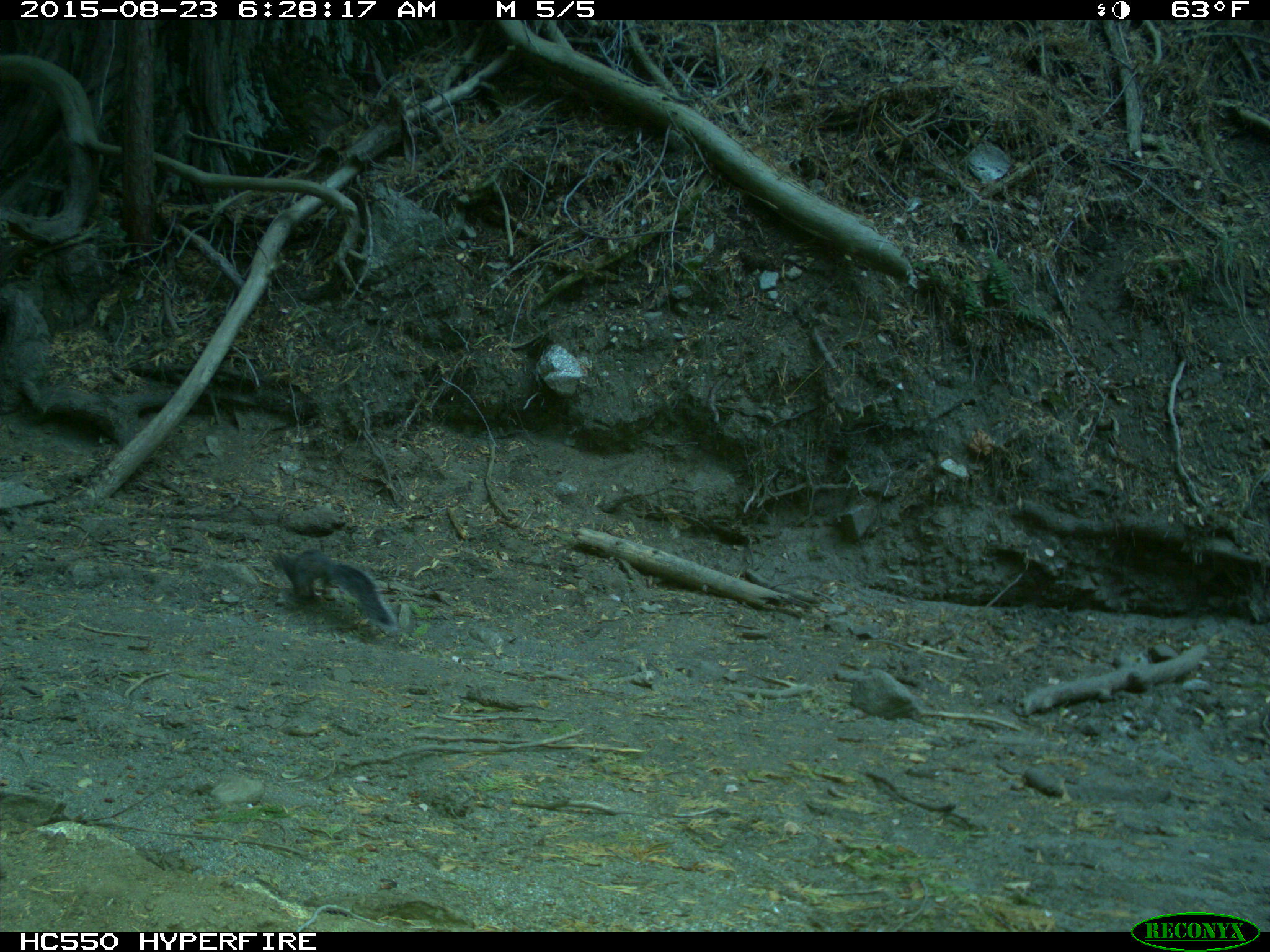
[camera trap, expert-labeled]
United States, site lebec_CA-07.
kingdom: Animalia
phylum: Chordata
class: Mammalia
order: Rodentia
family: Sciuridae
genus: Sciurus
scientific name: Sciurus carolinensis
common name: eastern gray squirrel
Sciurus carolinensis (eastern gray squirrel).